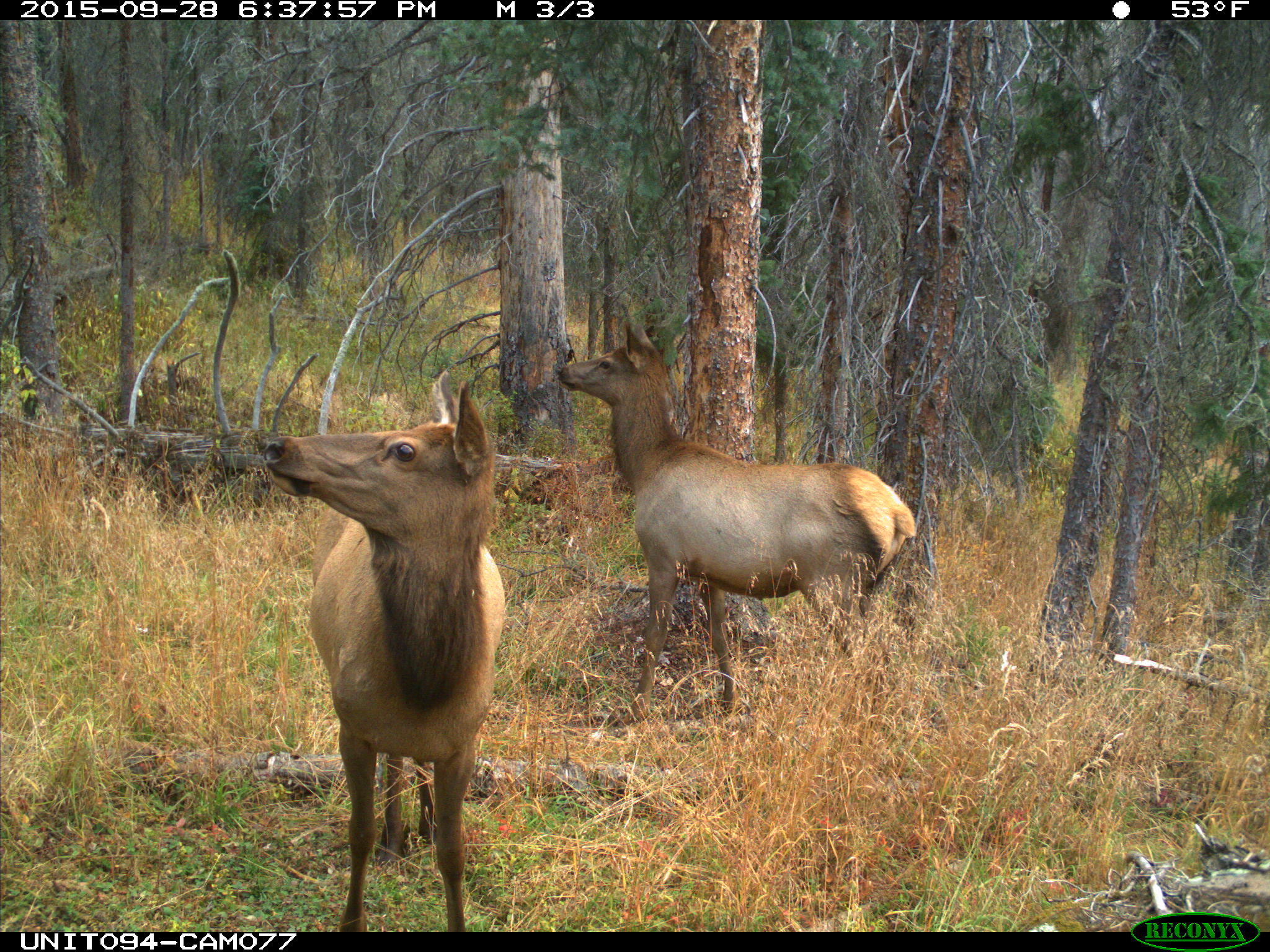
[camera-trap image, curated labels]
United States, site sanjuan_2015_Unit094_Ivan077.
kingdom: Animalia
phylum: Chordata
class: Mammalia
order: Artiodactyla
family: Cervidae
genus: Cervus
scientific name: Cervus elaphus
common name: red deer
Cervus elaphus (red deer).